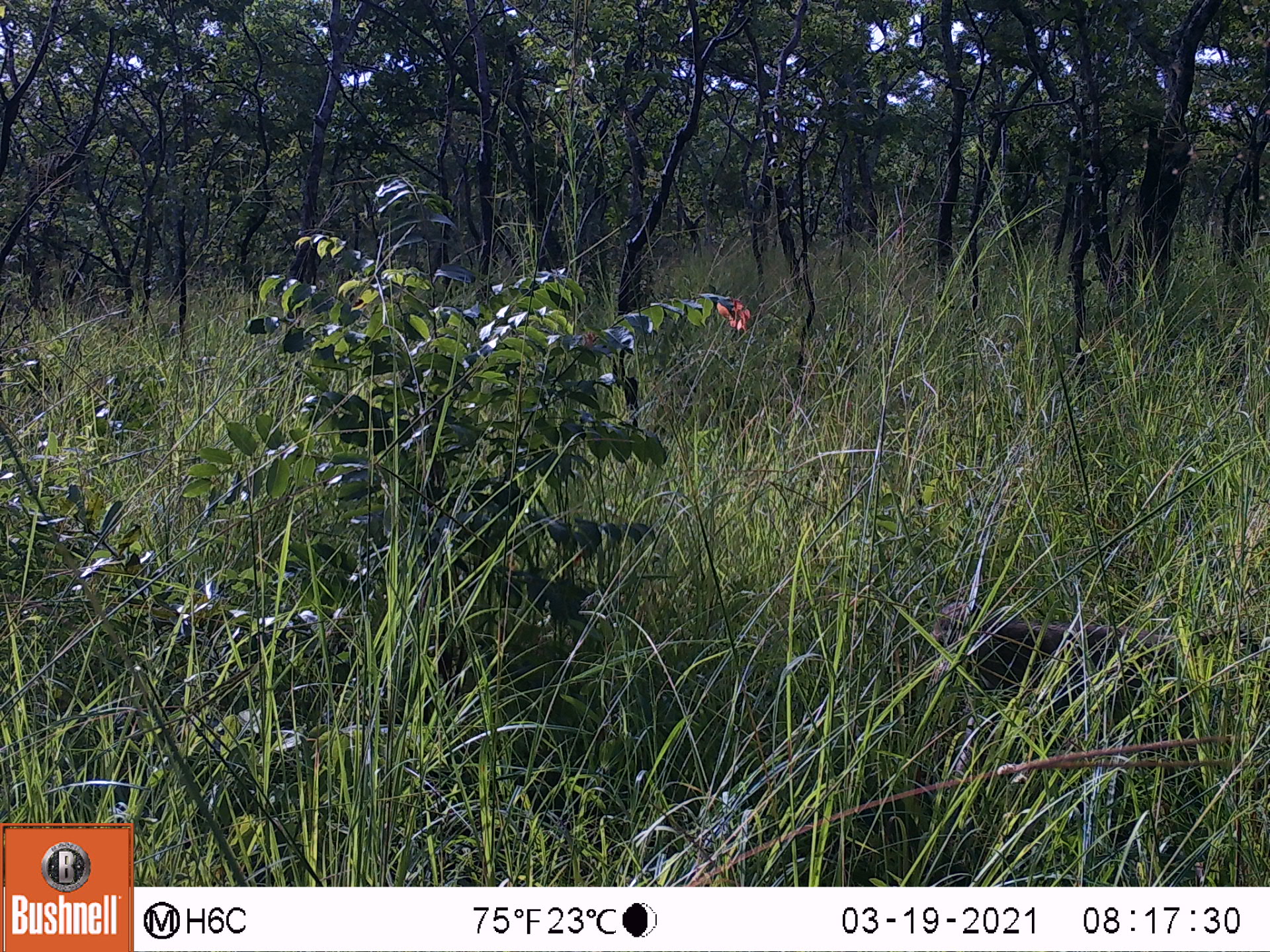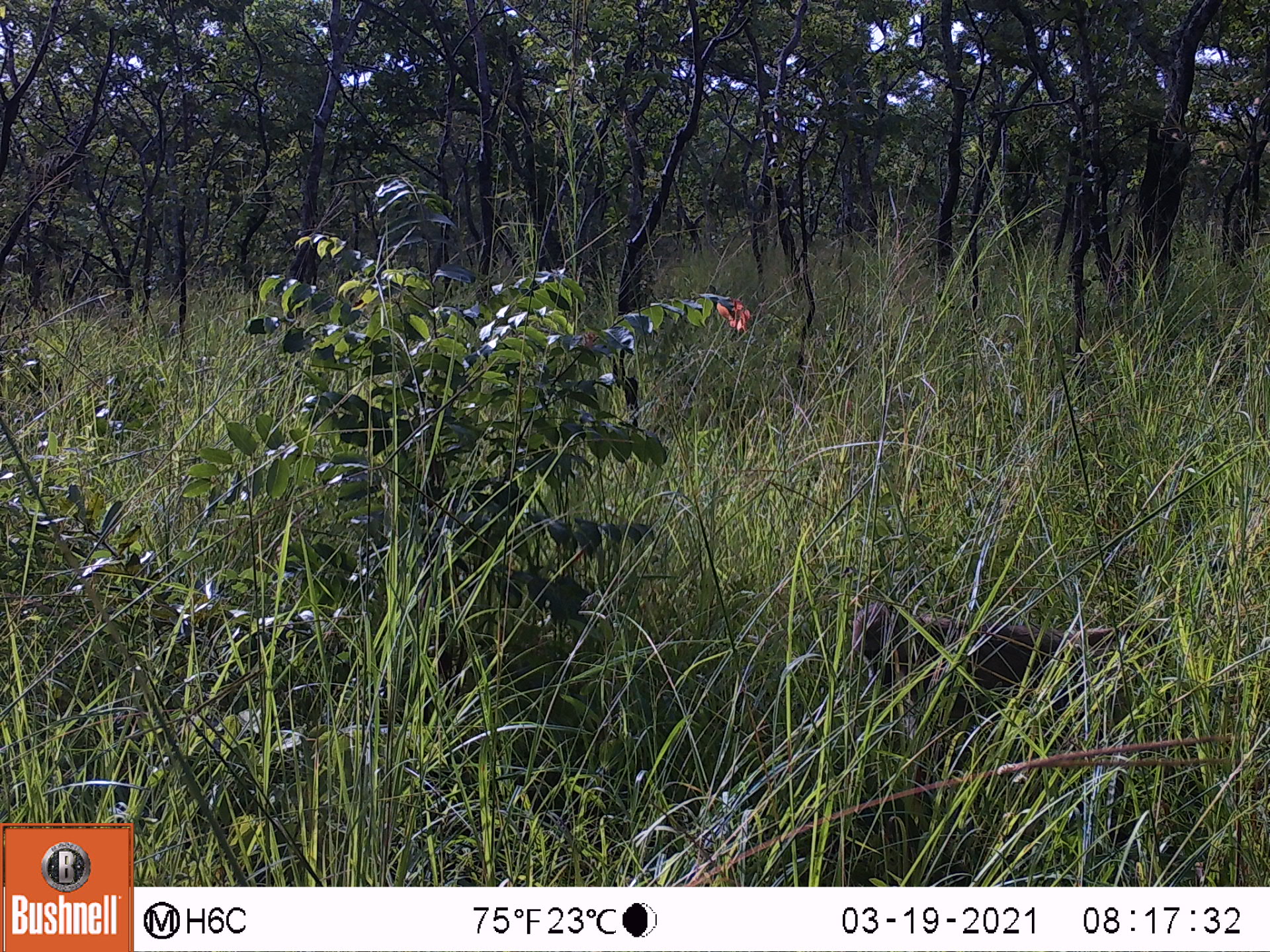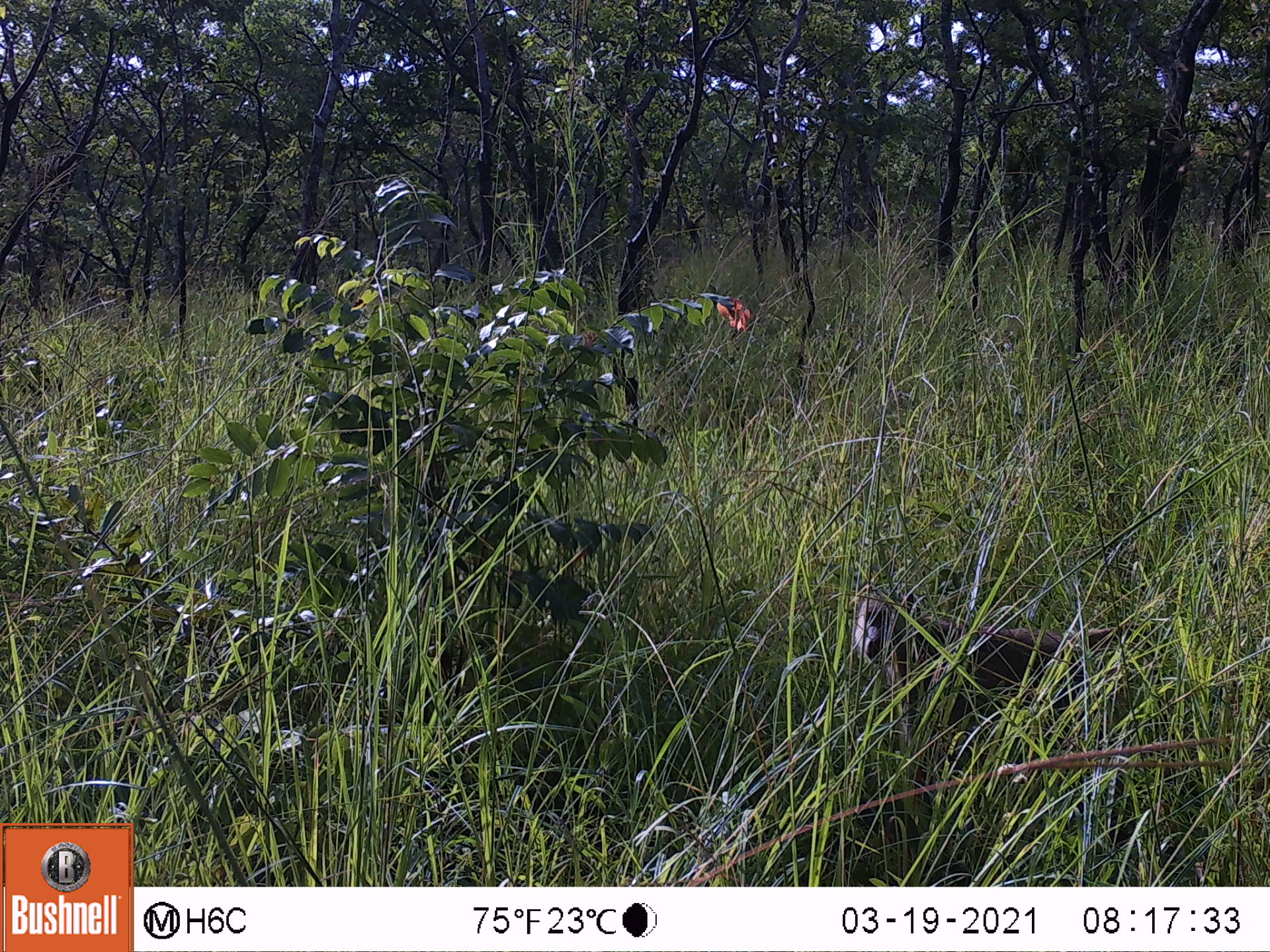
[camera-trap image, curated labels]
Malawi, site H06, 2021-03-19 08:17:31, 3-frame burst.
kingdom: Animalia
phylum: Chordata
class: Mammalia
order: Primates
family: Cercopithecidae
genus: Papio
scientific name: Papio cynocephalus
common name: yellow baboon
Yellow baboon (Papio cynocephalus), count 1.